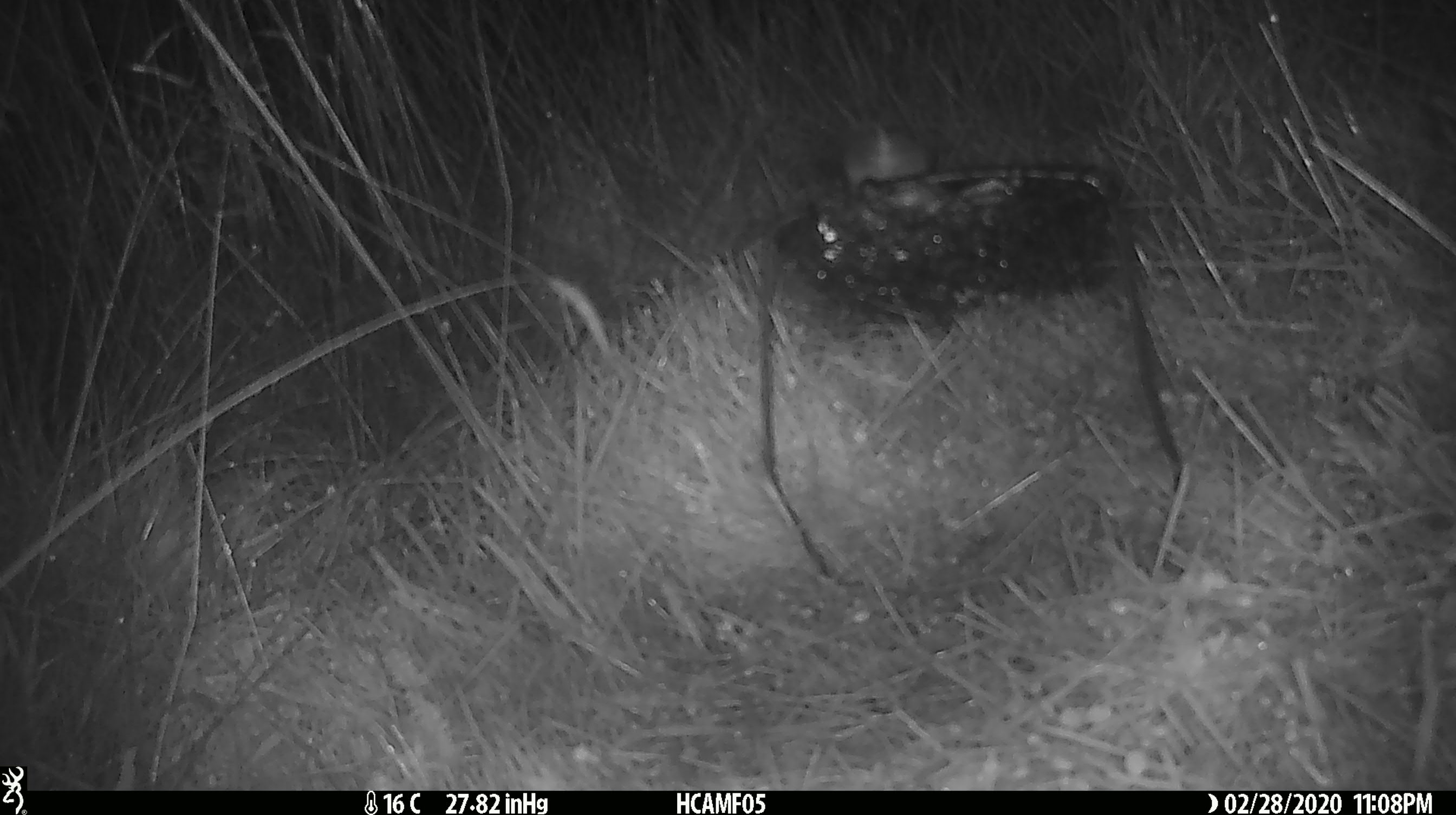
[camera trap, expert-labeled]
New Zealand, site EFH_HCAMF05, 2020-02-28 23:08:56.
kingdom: Animalia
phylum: Chordata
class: Mammalia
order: Rodentia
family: Muridae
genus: Mus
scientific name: Mus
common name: mouse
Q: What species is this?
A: Mouse (Mus).